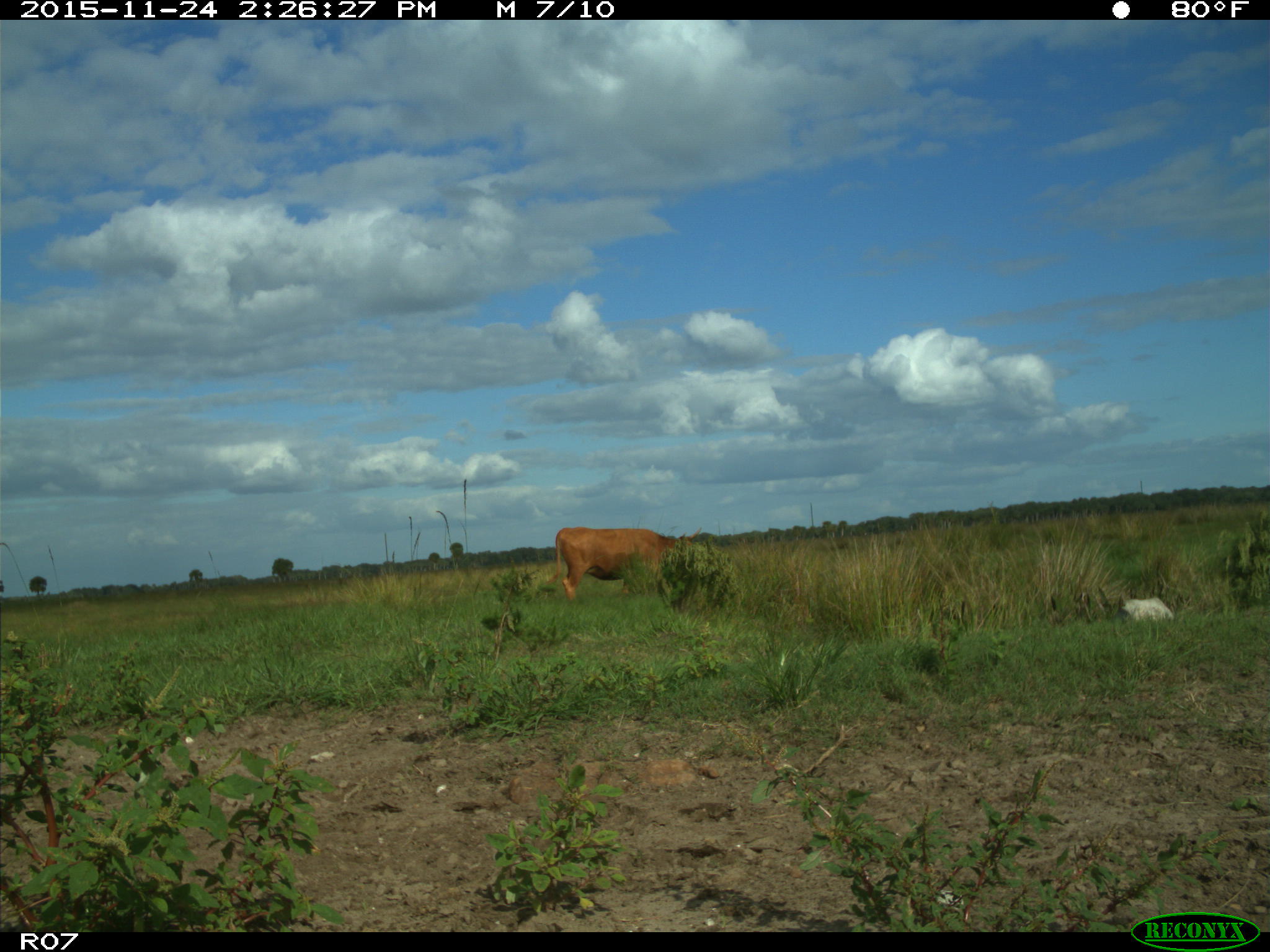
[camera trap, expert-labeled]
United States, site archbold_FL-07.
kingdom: Animalia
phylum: Chordata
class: Mammalia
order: Artiodactyla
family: Bovidae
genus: Bos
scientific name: Bos taurus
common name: domestic cow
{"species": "Bos taurus (domestic cow)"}